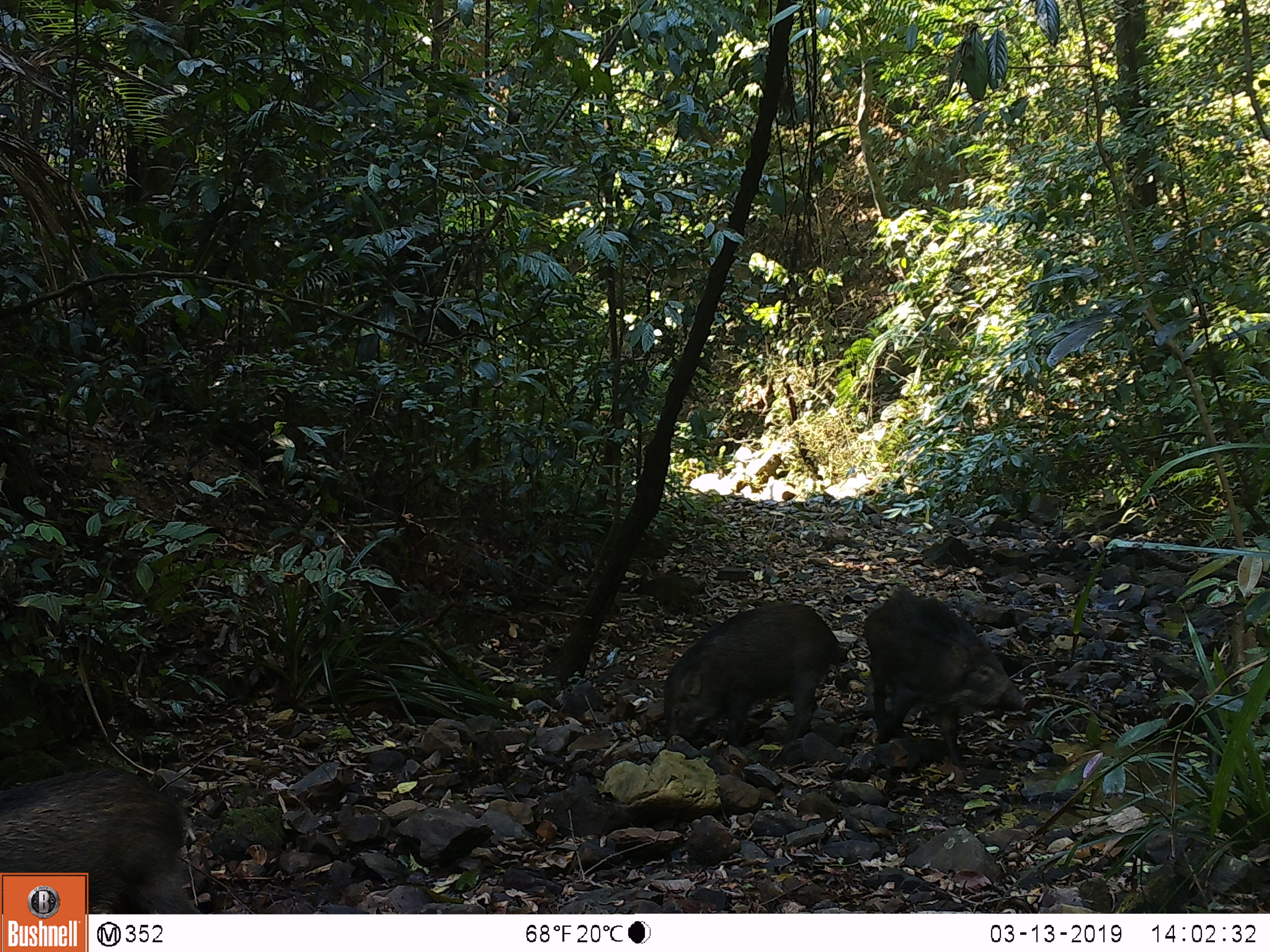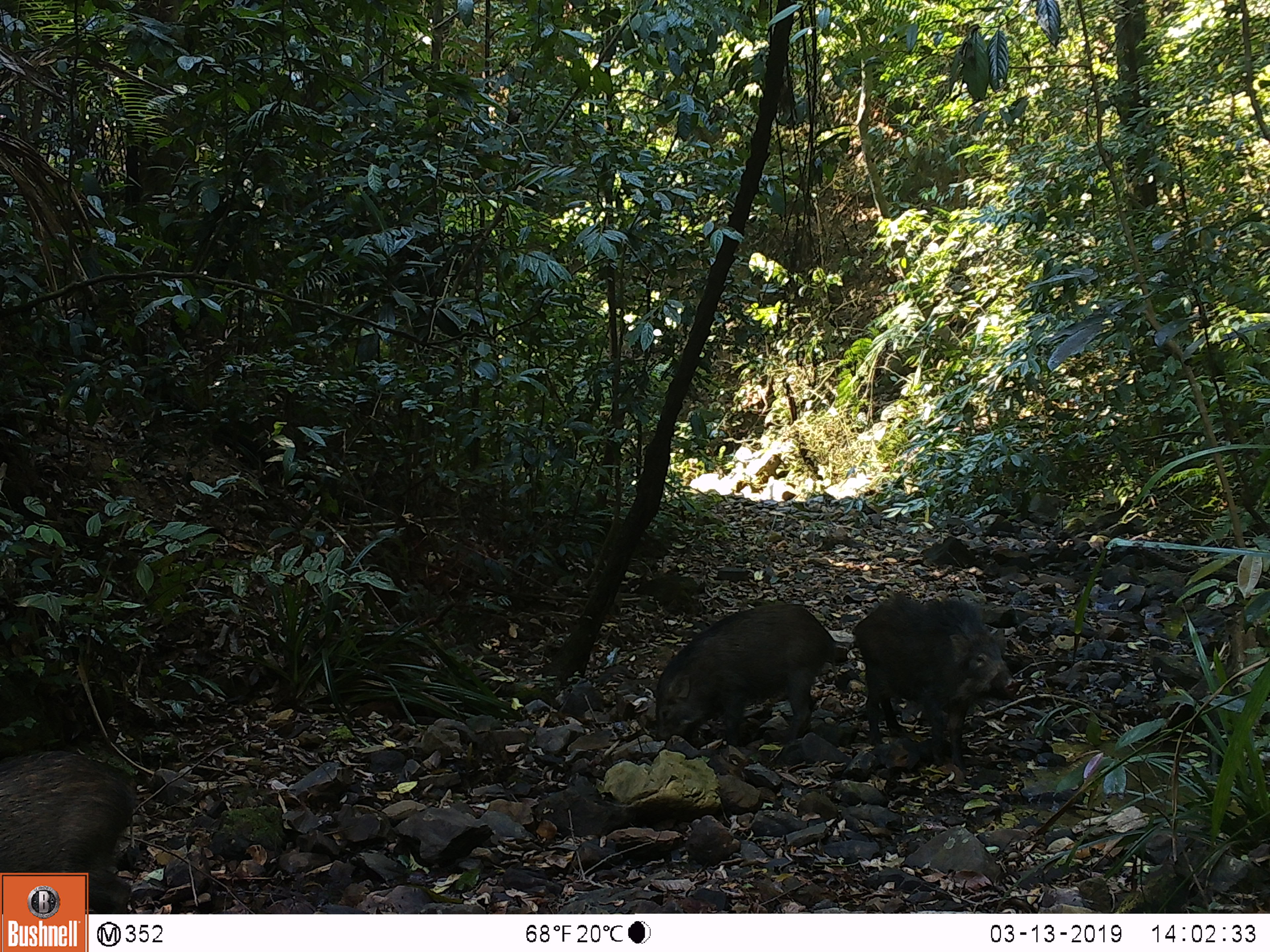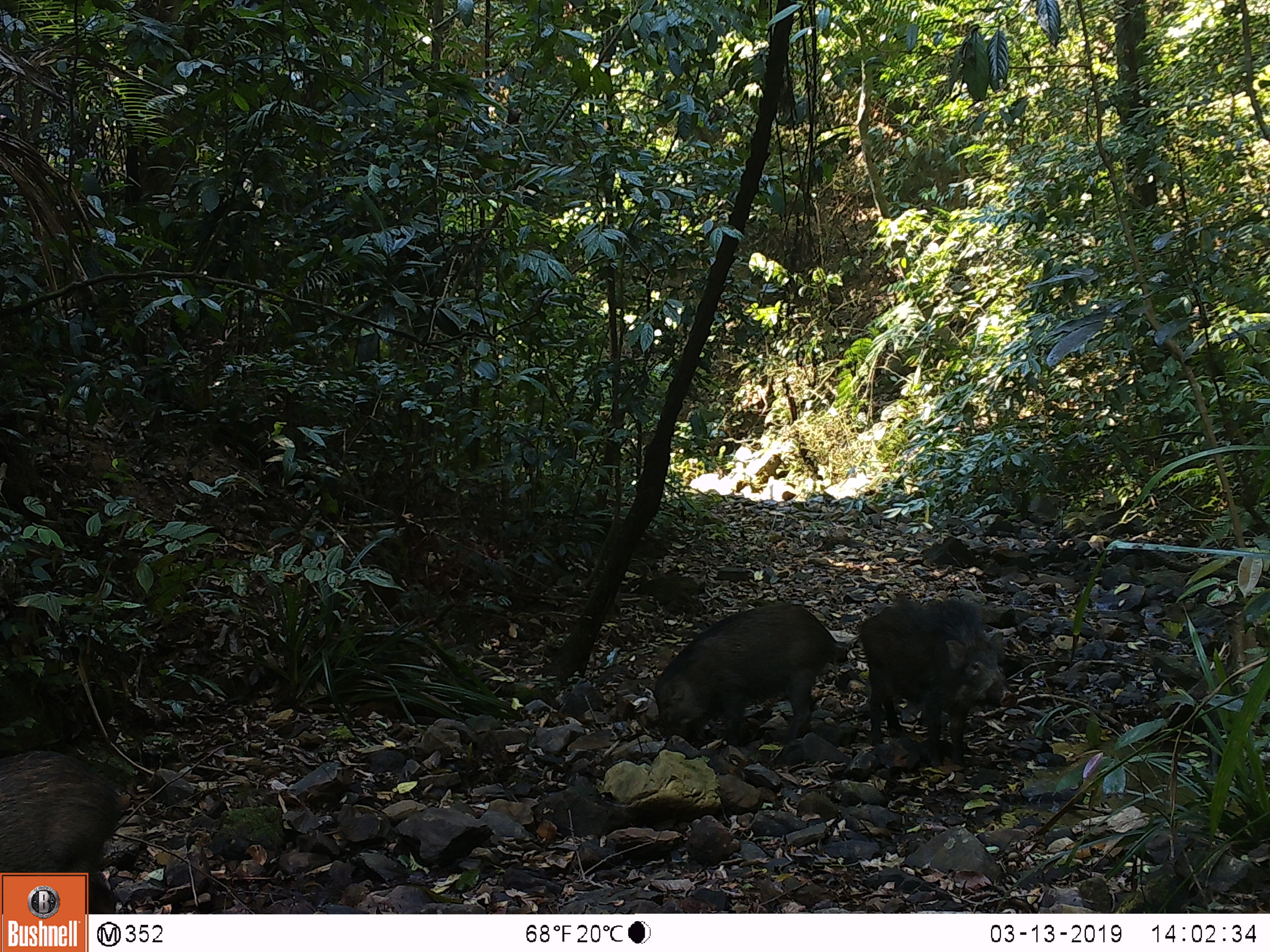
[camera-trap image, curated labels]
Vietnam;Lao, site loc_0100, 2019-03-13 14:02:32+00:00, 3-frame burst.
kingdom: Animalia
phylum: Chordata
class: Mammalia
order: Artiodactyla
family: Suidae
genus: Sus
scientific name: Sus scrofa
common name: eurasian wild pig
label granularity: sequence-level